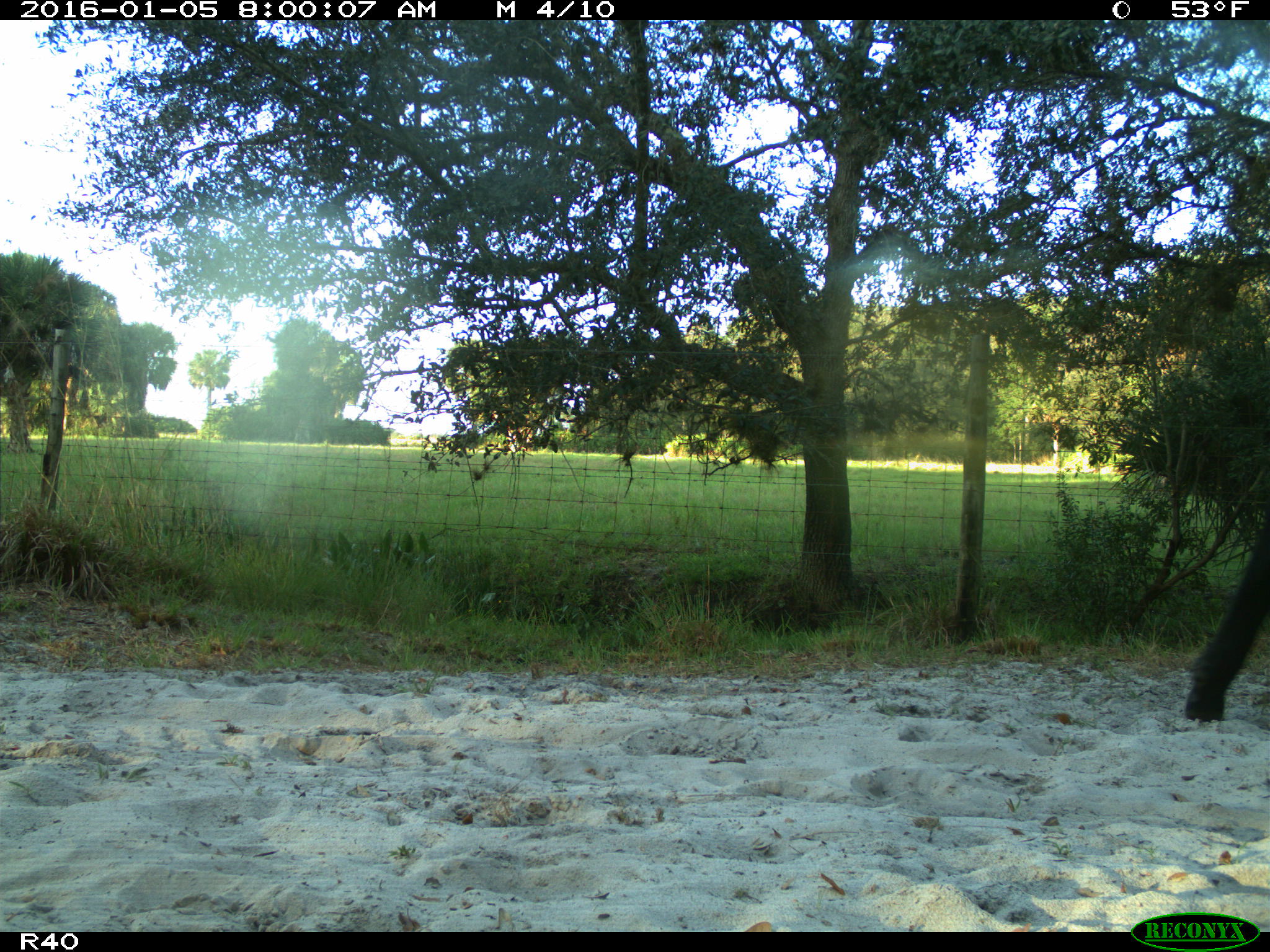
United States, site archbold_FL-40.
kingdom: Animalia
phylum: Chordata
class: Mammalia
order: Artiodactyla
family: Bovidae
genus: Bos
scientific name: Bos taurus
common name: domestic cow